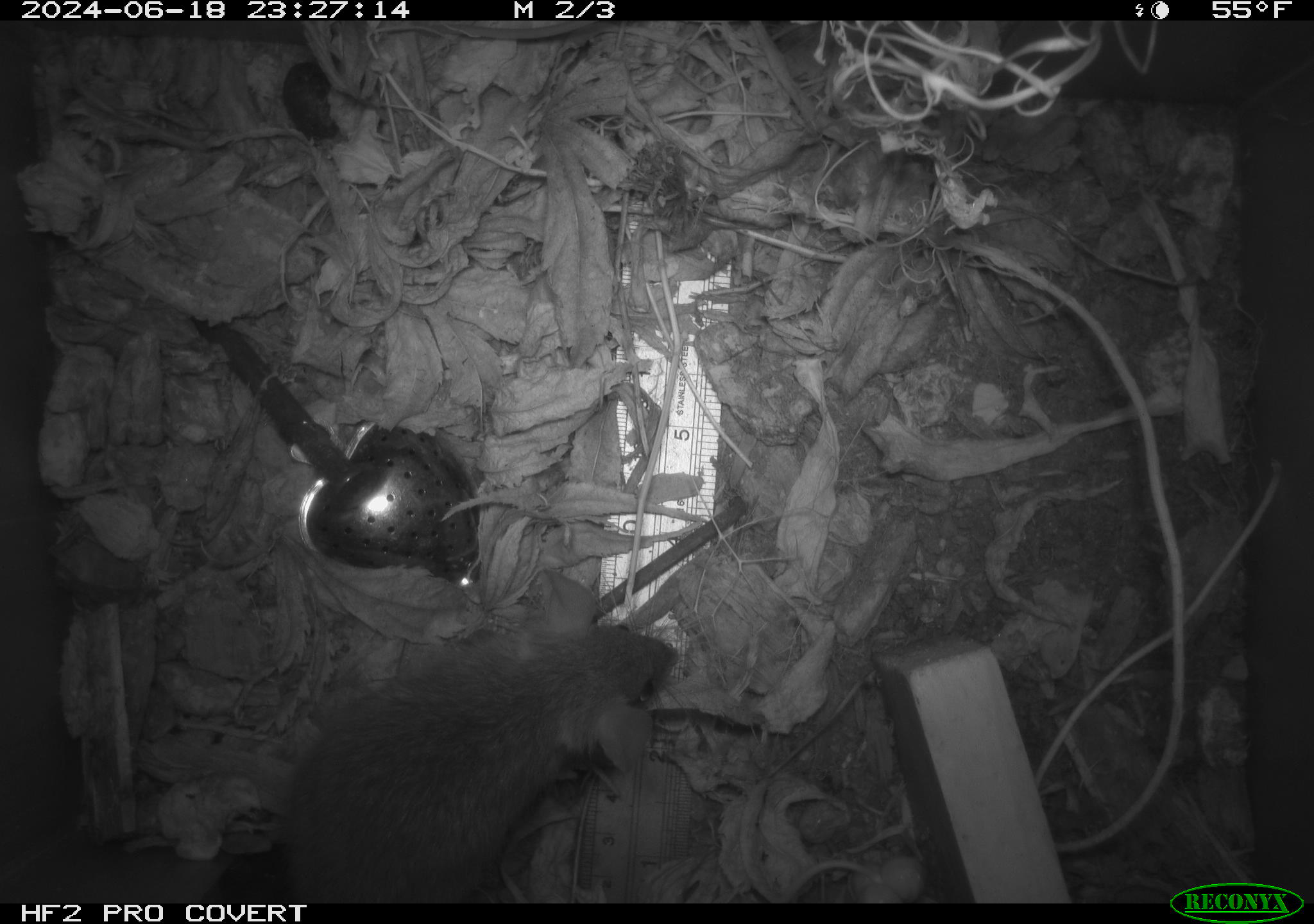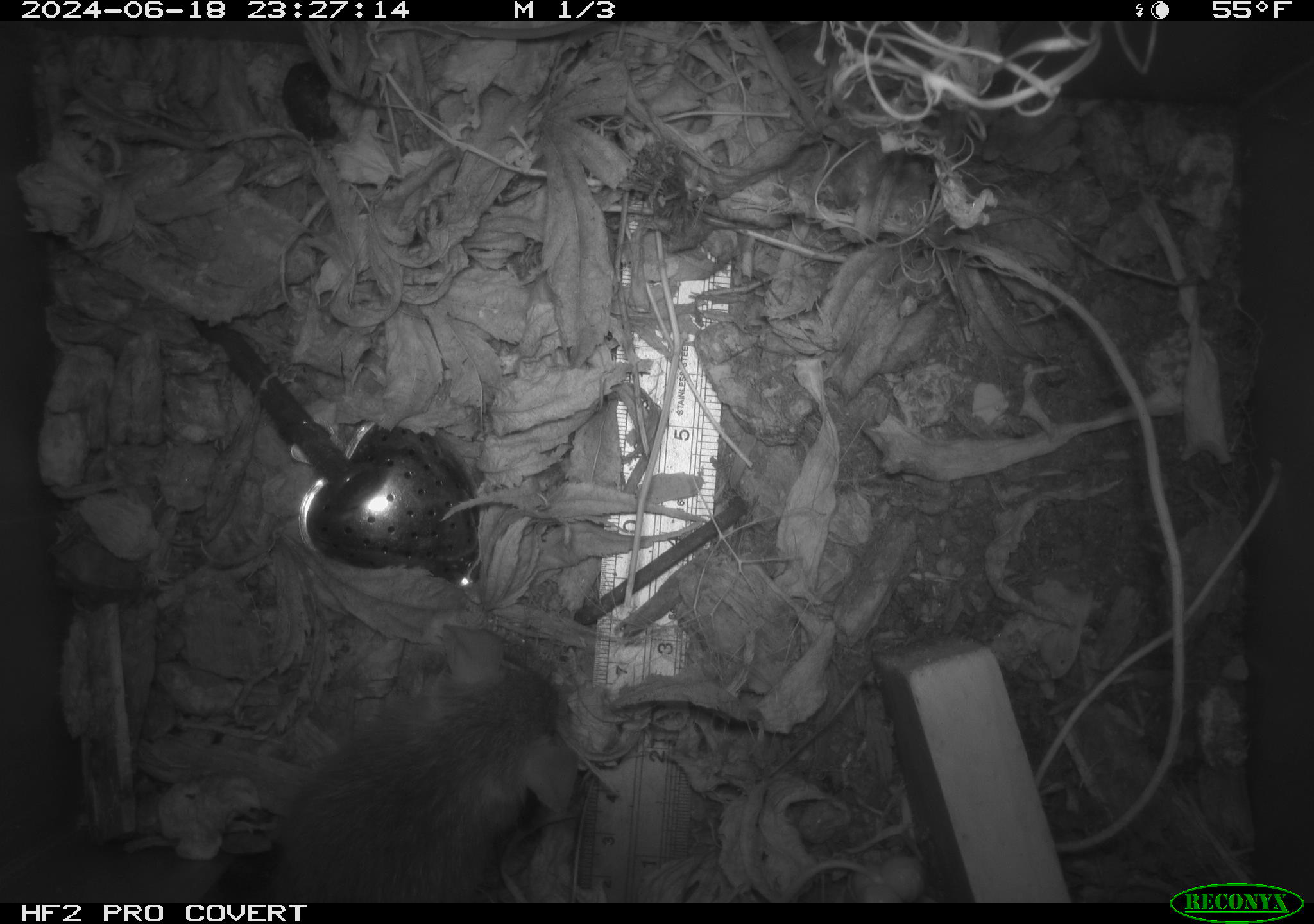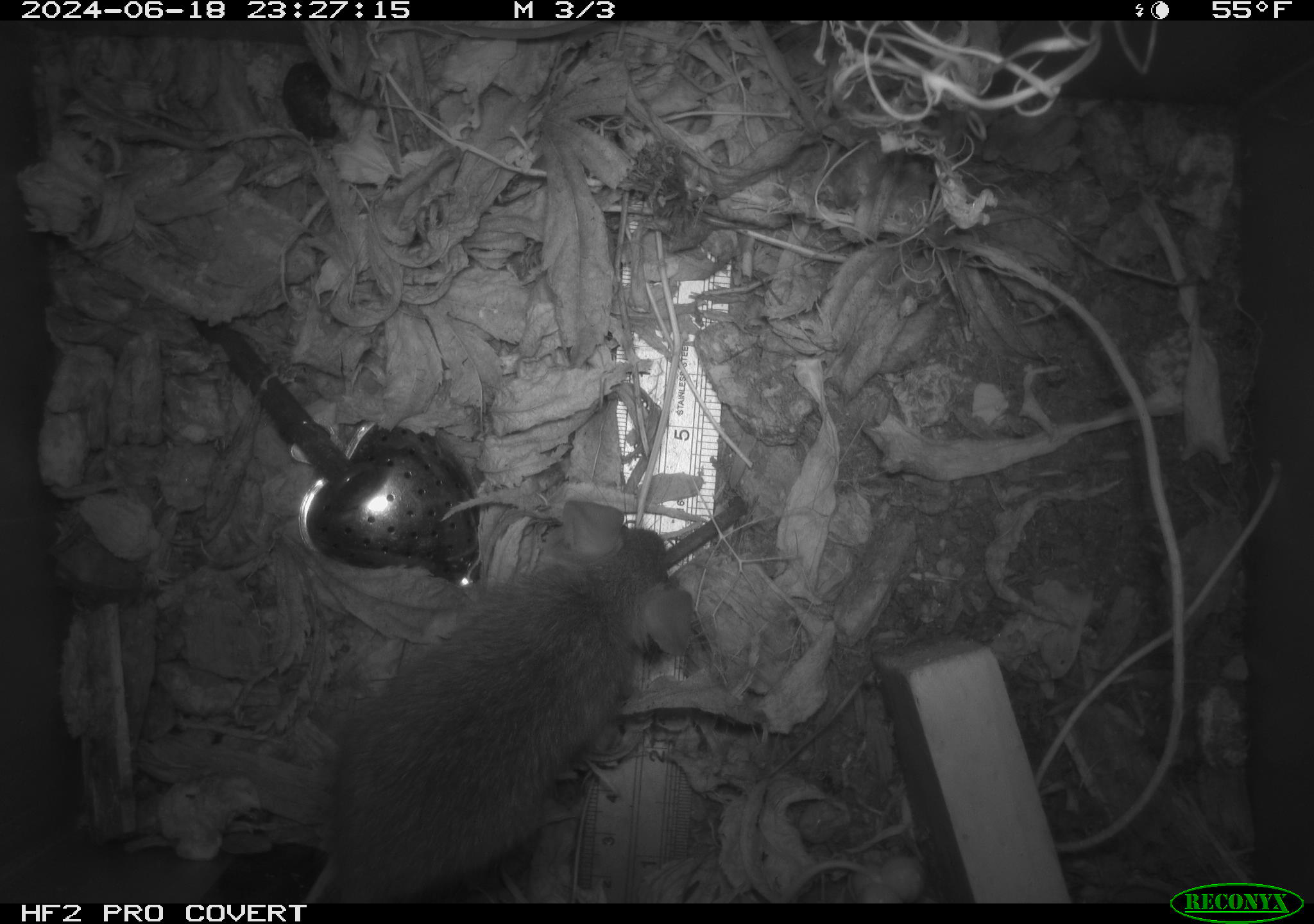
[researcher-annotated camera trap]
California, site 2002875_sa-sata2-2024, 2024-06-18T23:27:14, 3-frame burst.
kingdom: Animalia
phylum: Chordata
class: Mammalia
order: Rodentia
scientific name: Rodentia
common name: mouse species